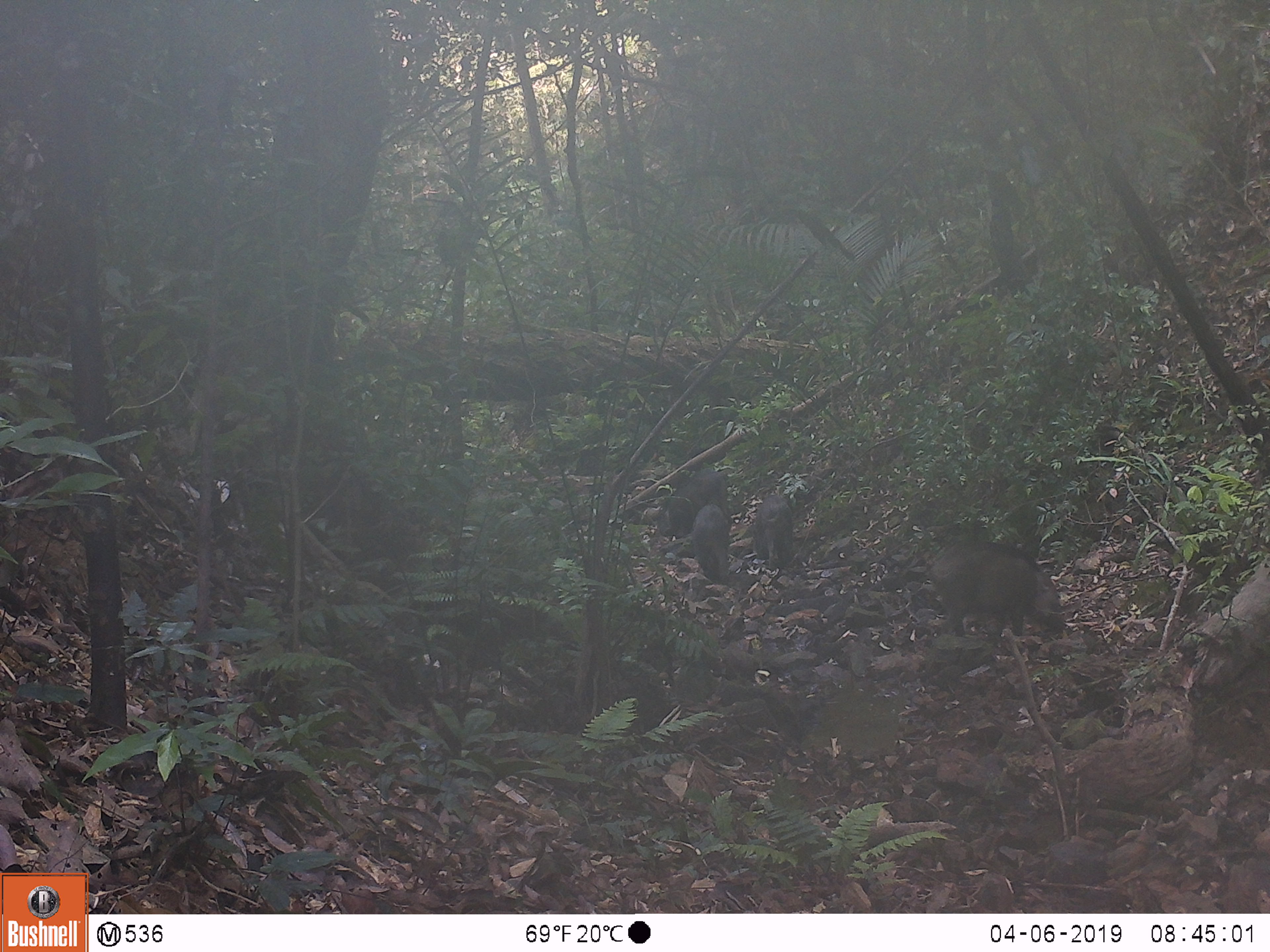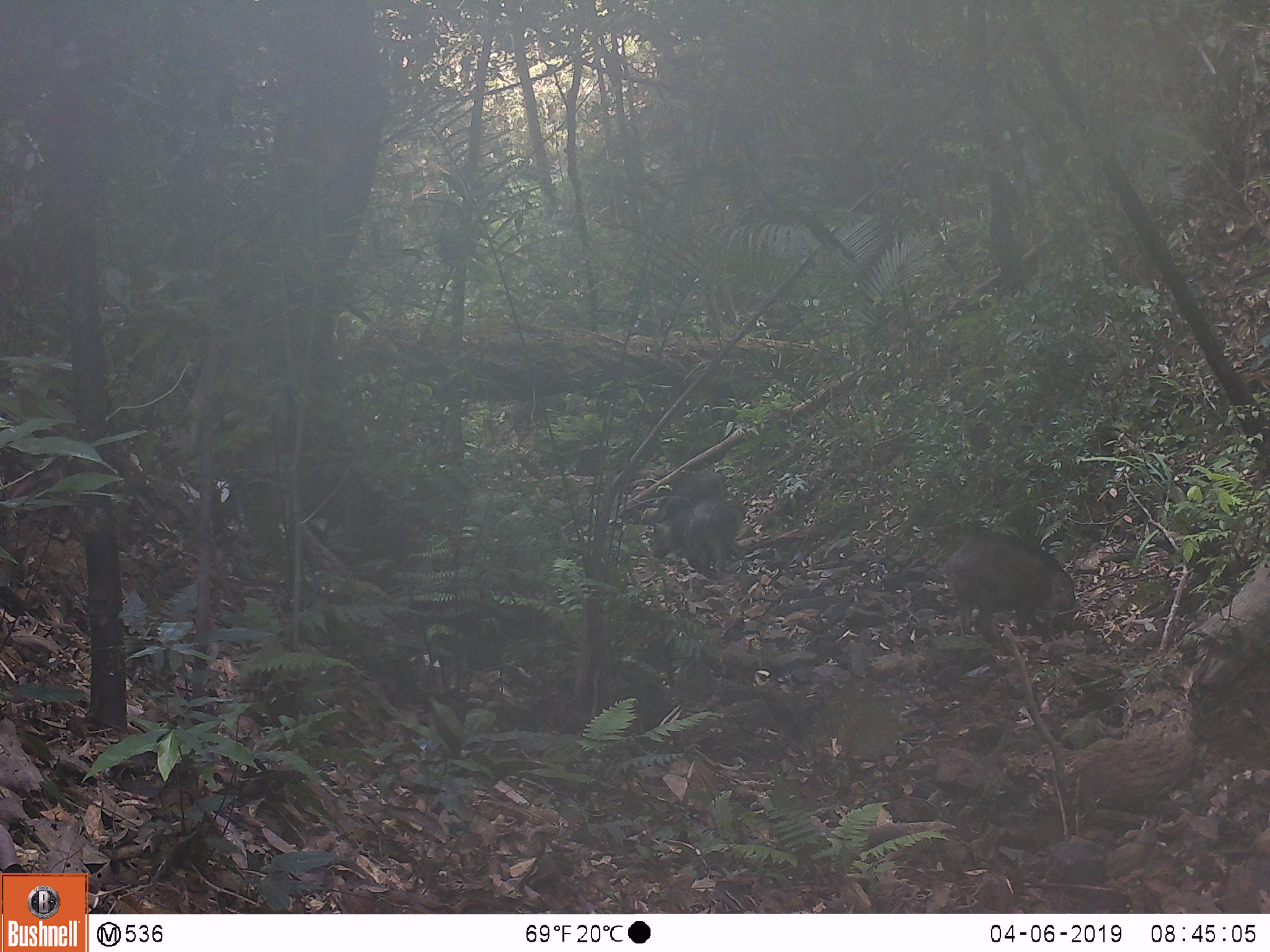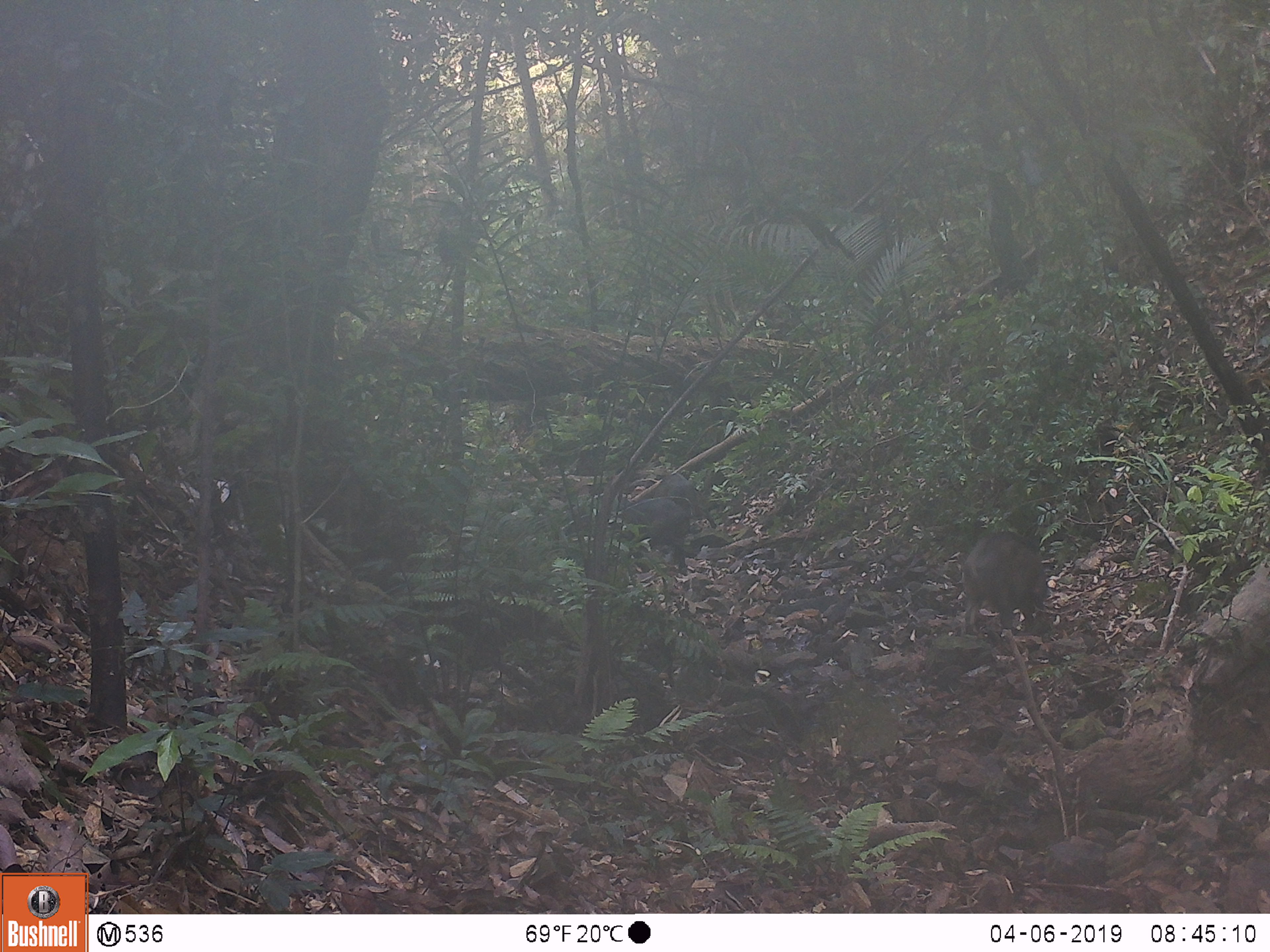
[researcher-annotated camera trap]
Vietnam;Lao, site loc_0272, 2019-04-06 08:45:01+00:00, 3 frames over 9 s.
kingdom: Animalia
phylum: Chordata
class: Mammalia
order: Artiodactyla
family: Suidae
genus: Sus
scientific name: Sus scrofa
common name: eurasian wild pig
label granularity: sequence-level